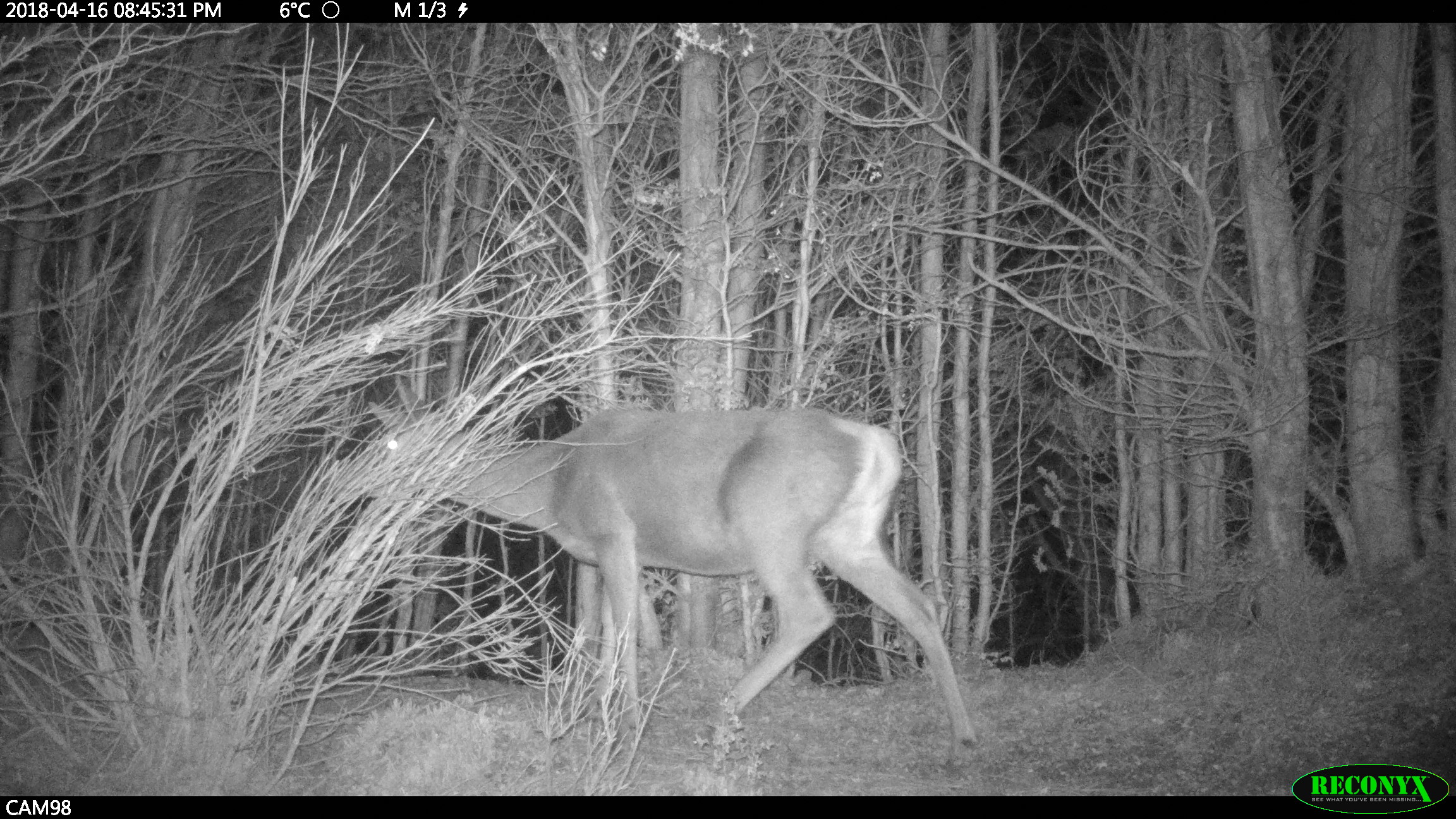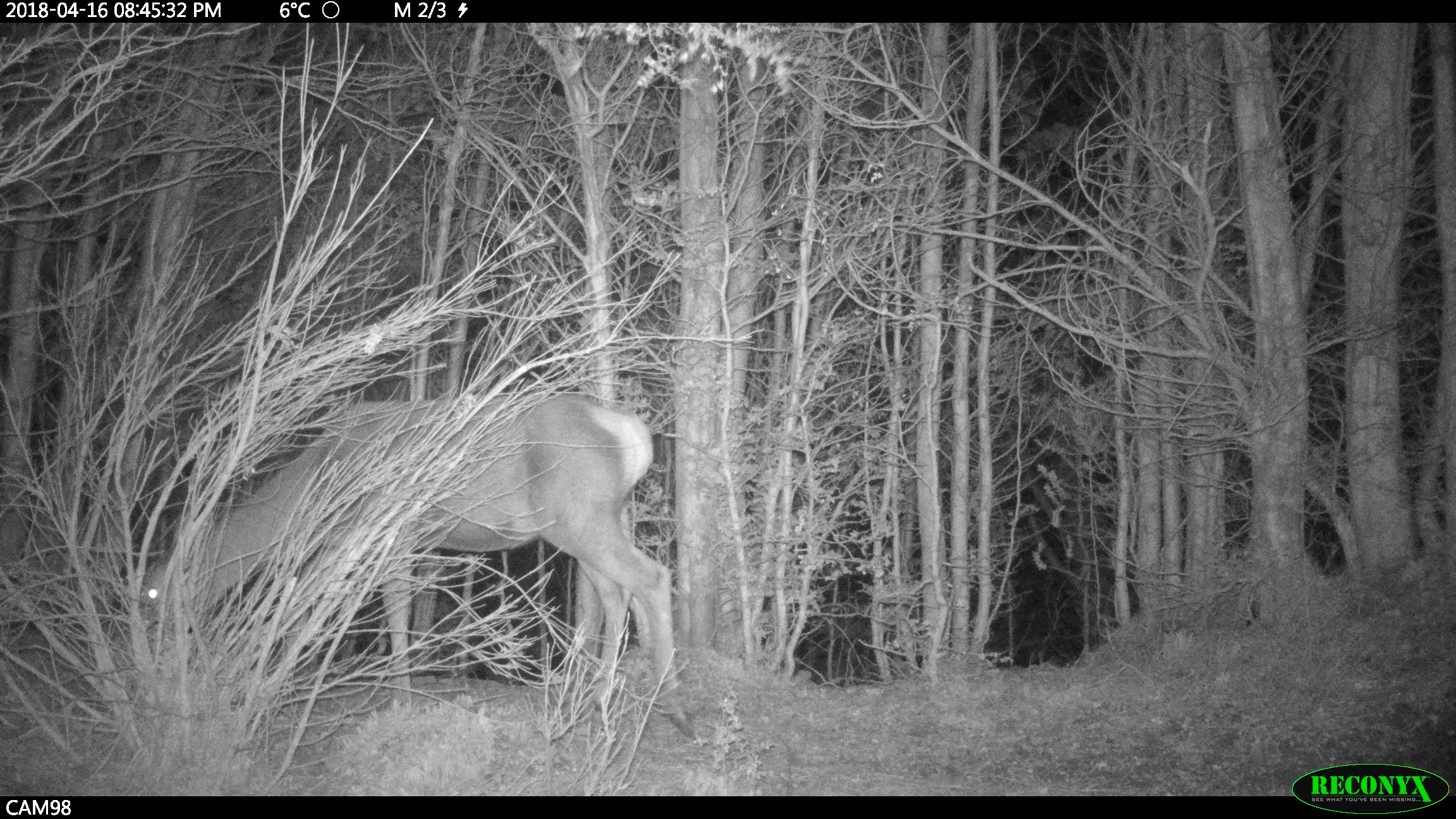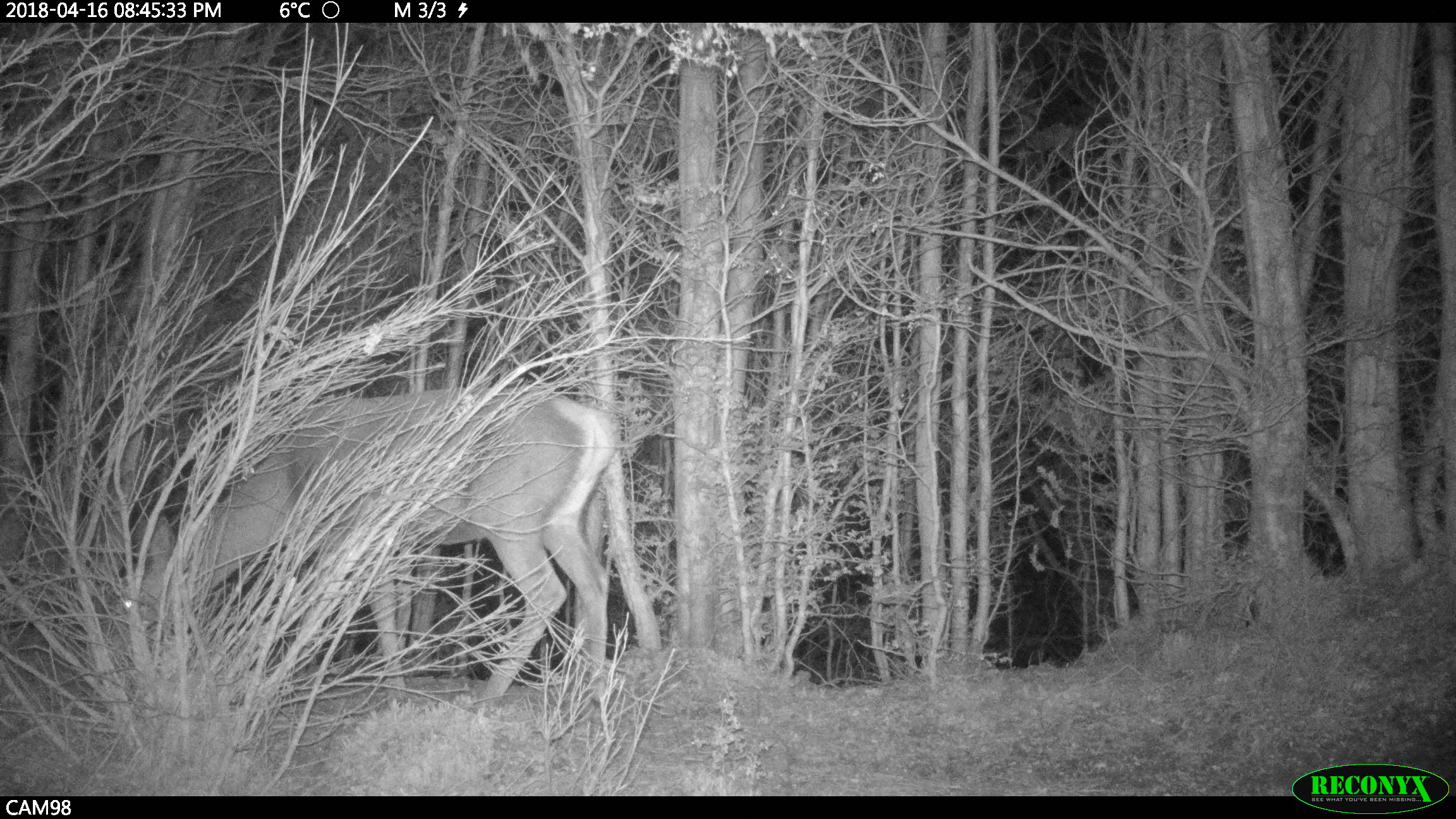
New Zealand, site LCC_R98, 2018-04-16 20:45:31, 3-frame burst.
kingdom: Animalia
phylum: Chordata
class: Mammalia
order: Artiodactyla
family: Cervidae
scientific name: Cervidae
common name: deer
Deer (Cervidae).